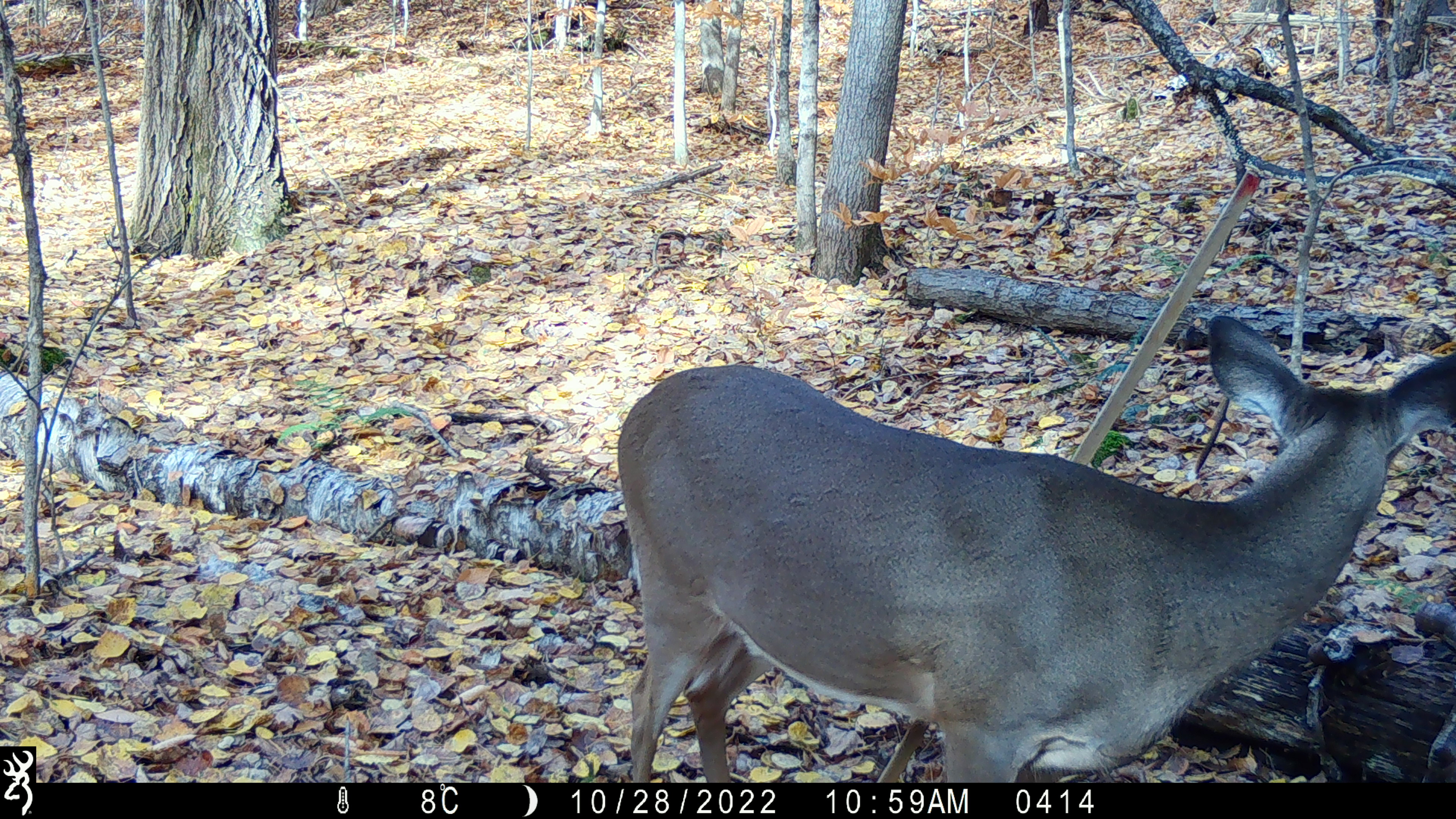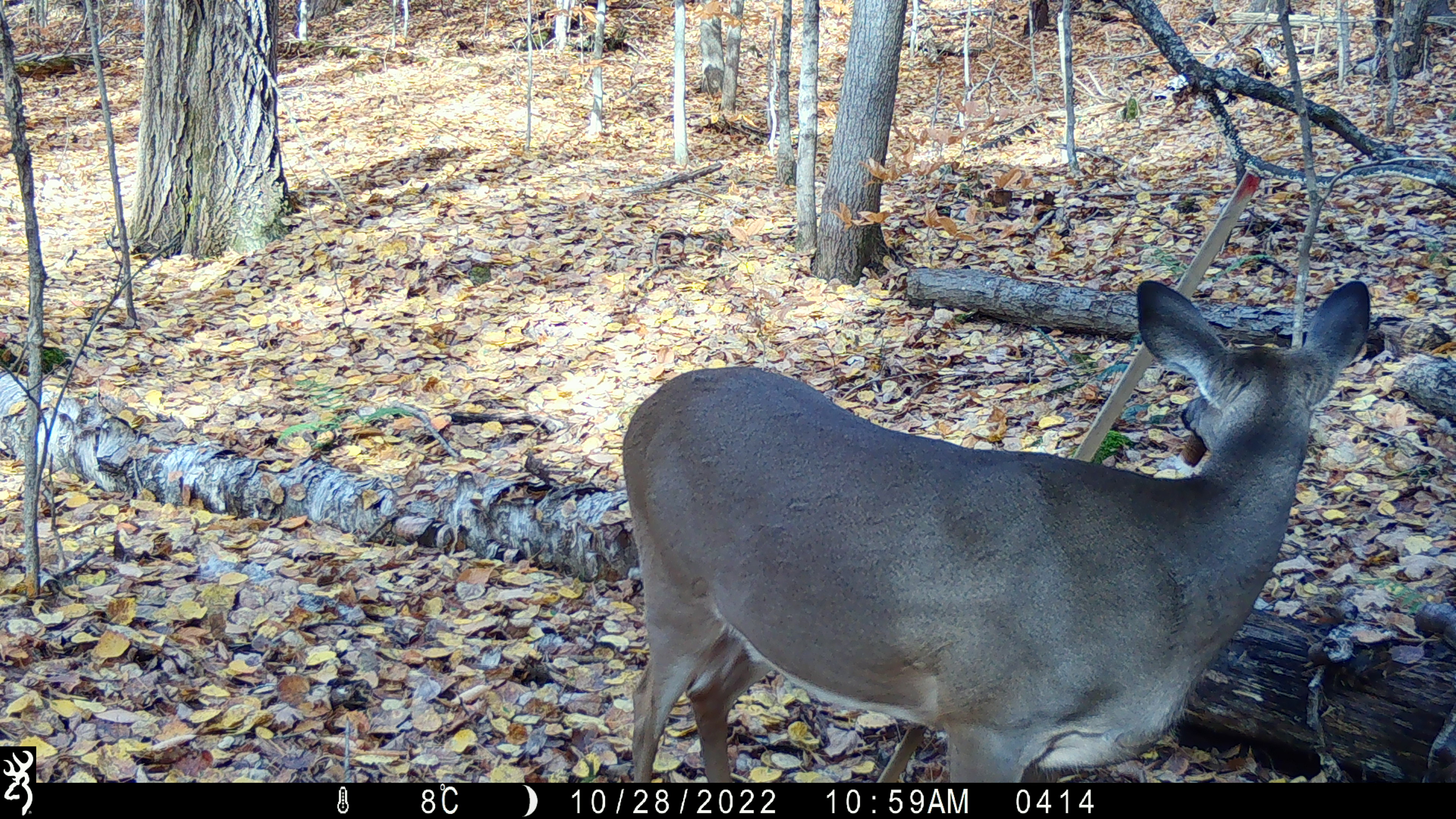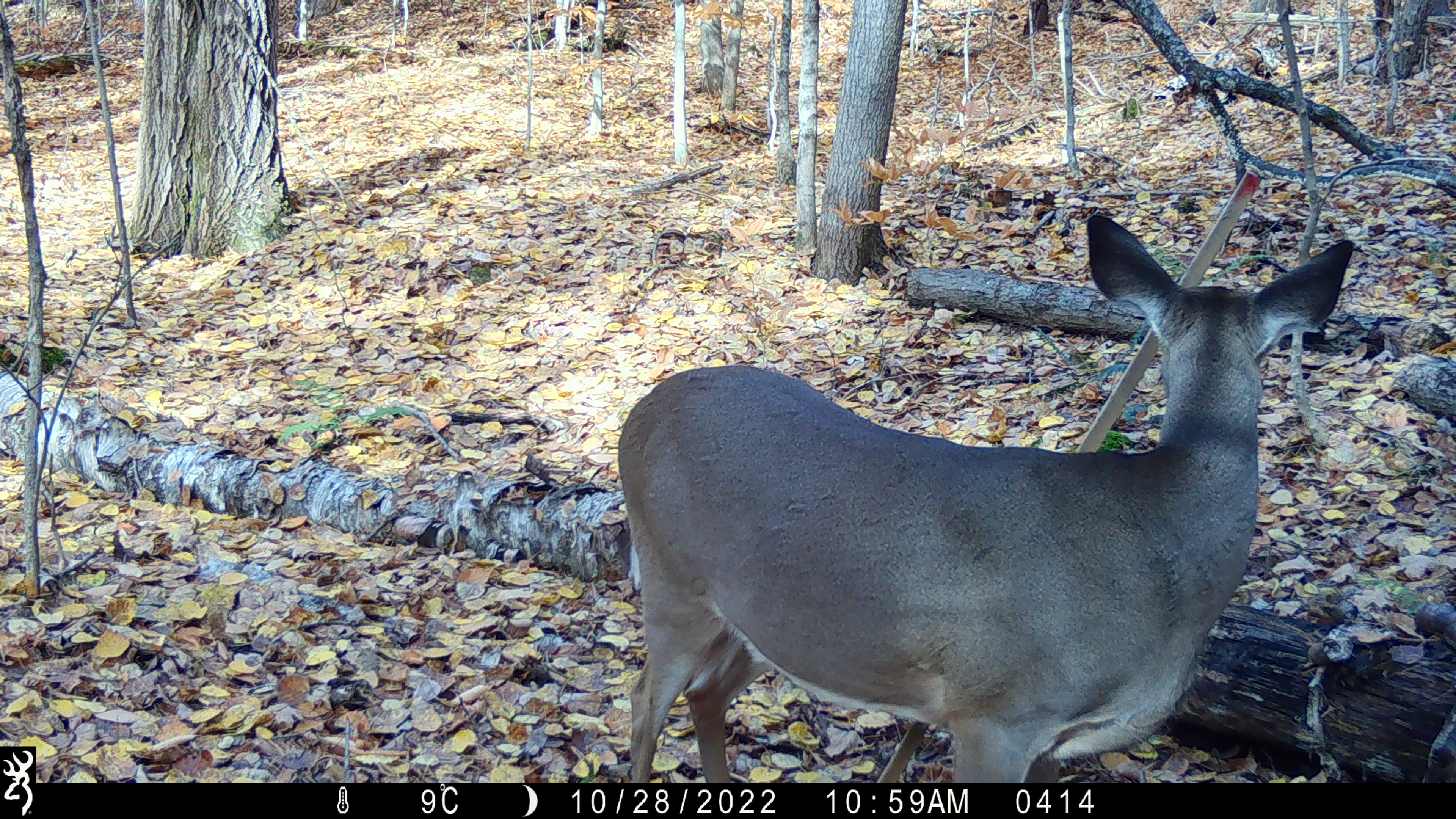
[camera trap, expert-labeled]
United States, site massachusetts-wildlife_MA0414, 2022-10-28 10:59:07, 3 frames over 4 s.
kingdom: Animalia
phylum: Chordata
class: Mammalia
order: Artiodactyla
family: Cervidae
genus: Odocoileus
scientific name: Odocoileus virginianus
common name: white-tailed deer